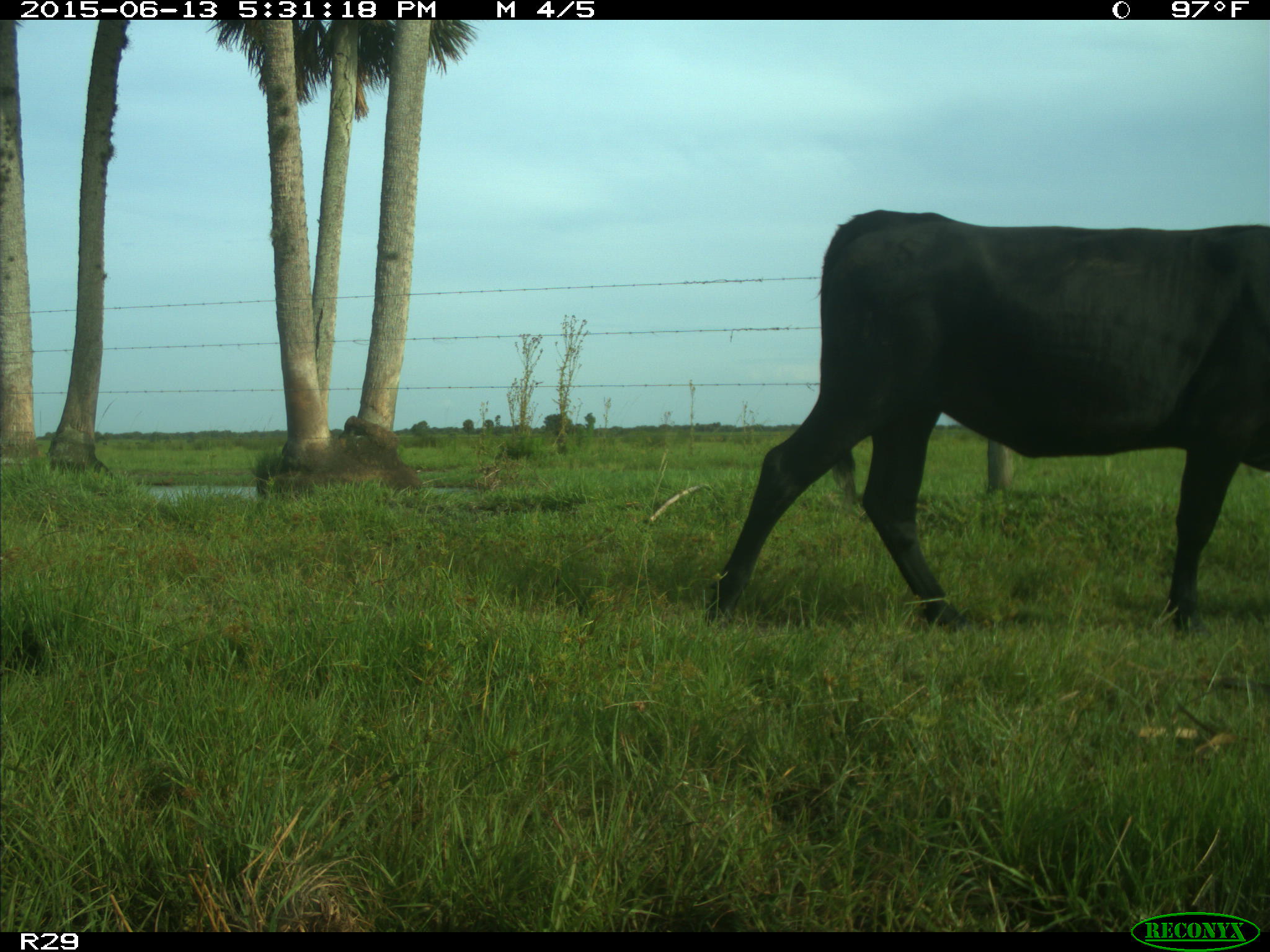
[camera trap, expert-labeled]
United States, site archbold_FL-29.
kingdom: Animalia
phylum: Chordata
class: Mammalia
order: Artiodactyla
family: Bovidae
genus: Bos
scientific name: Bos taurus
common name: domestic cow